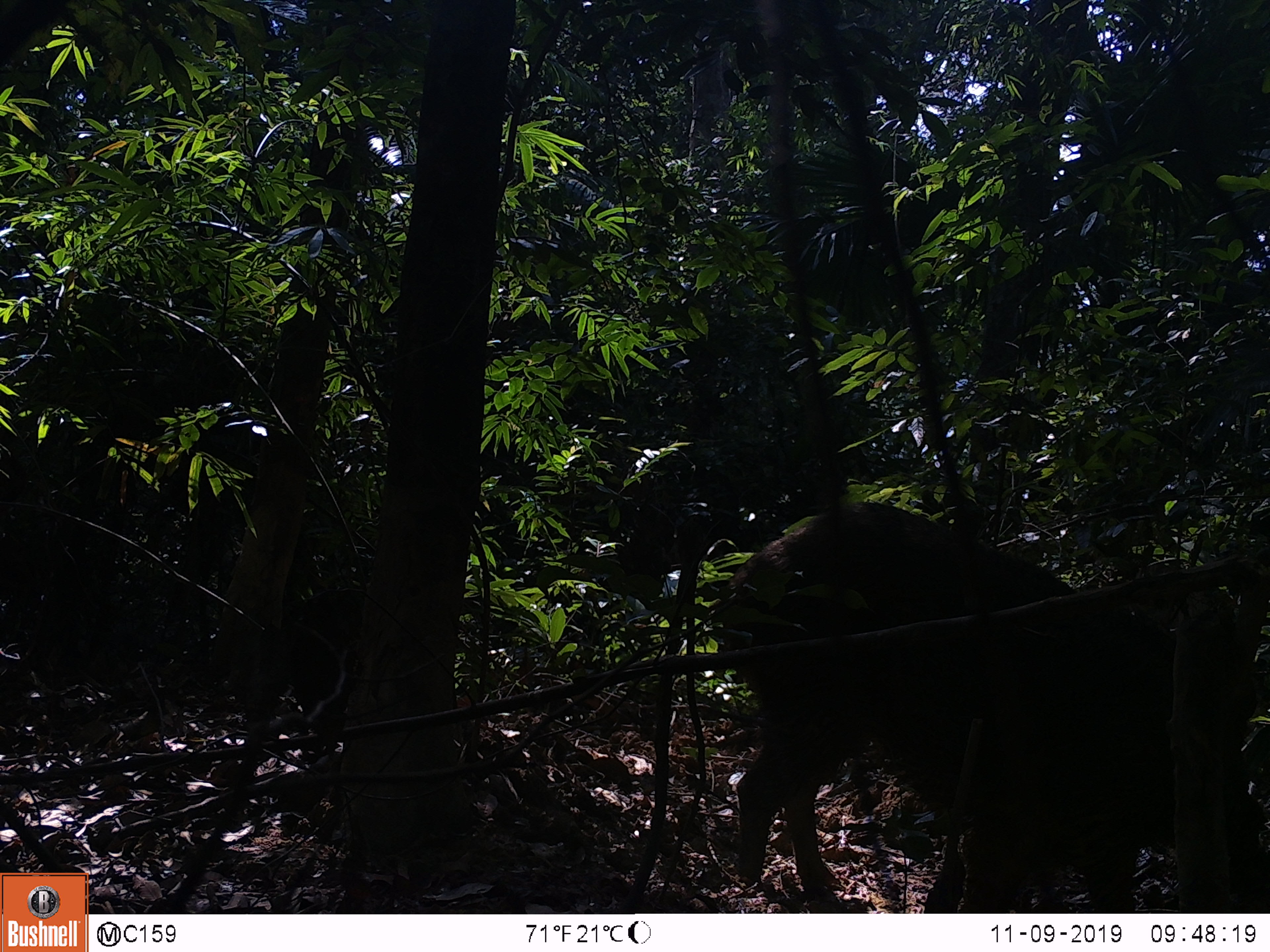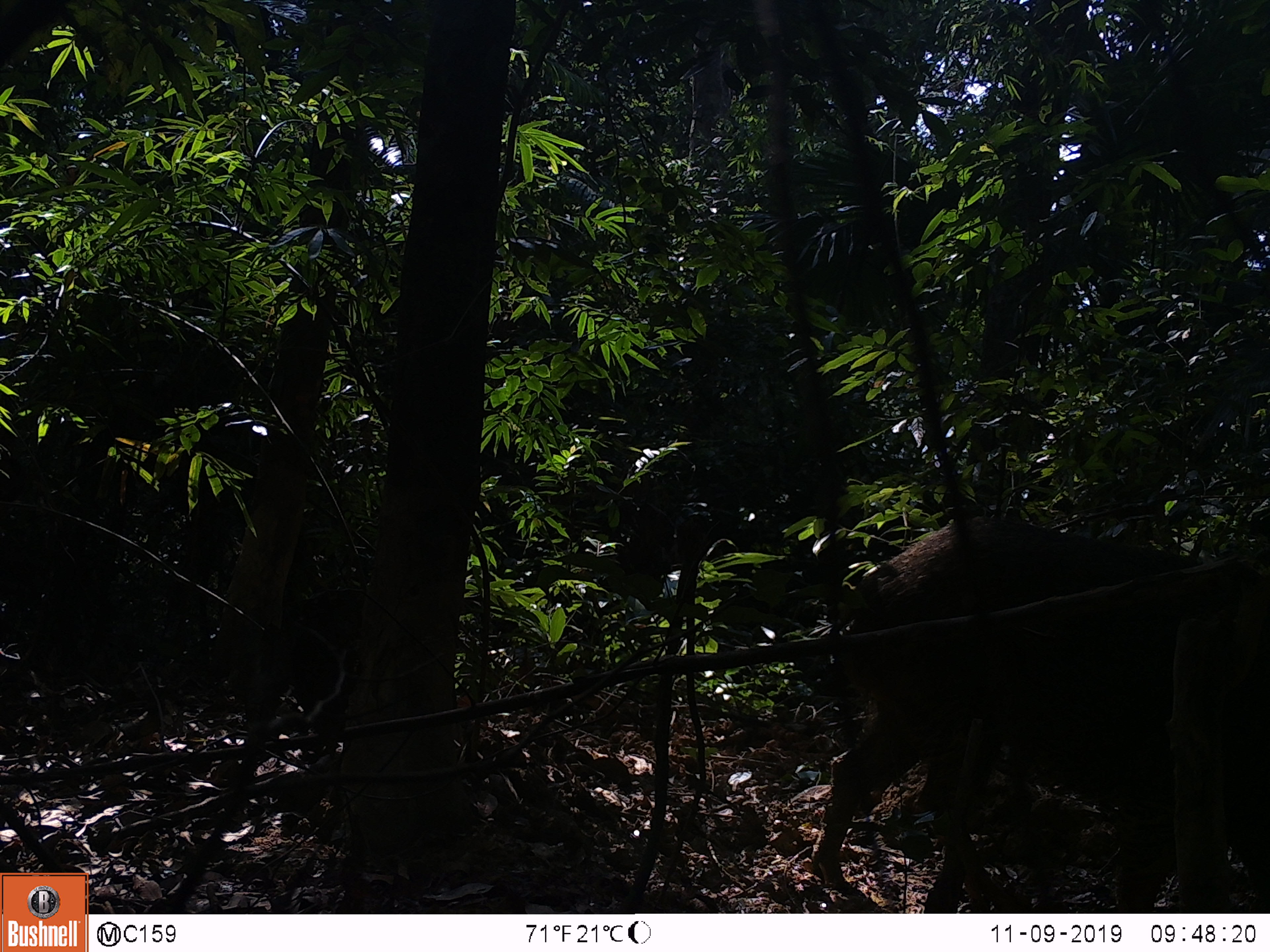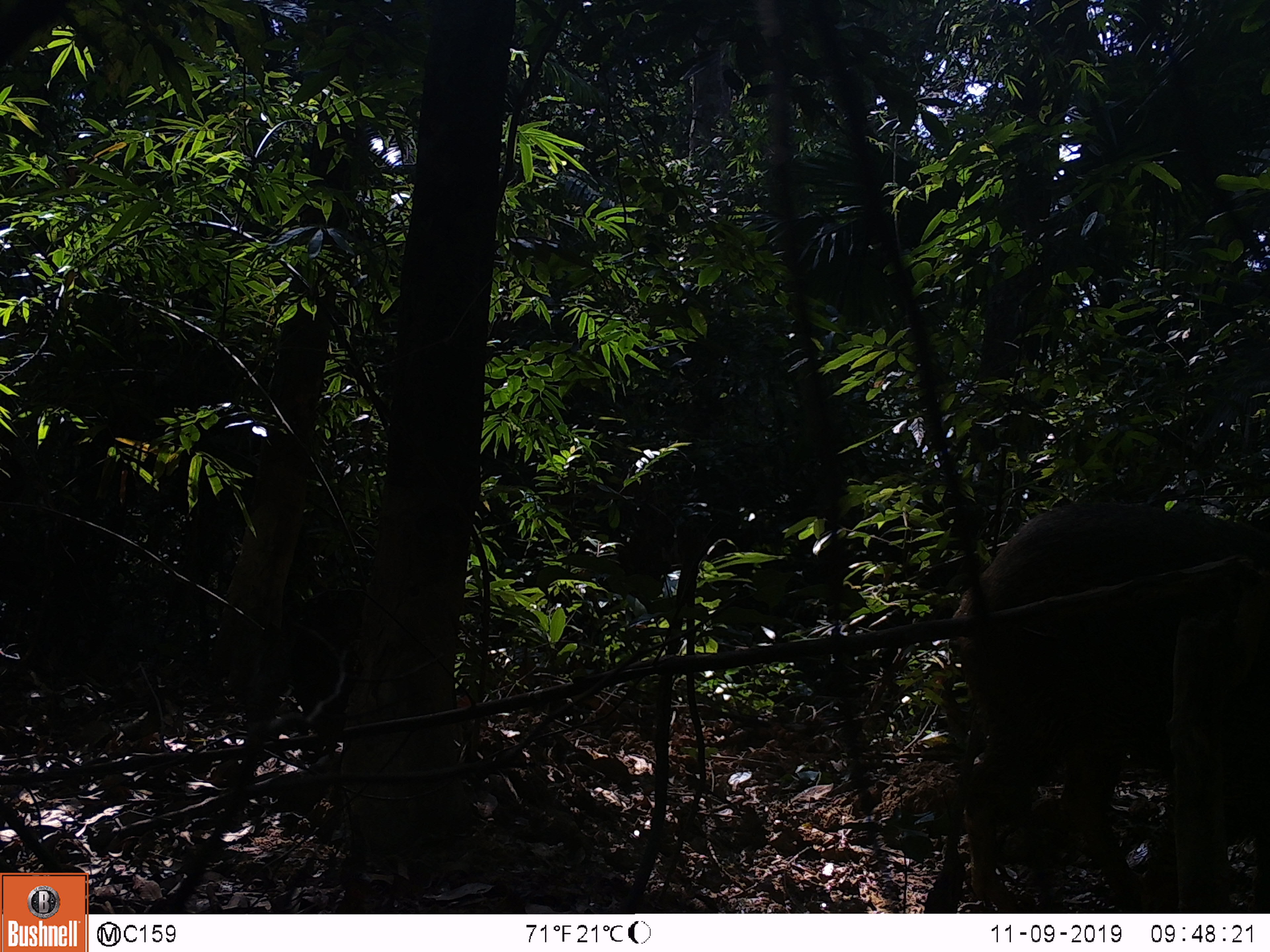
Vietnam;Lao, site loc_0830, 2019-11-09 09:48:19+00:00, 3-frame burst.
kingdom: Animalia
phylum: Chordata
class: Mammalia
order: Artiodactyla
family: Suidae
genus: Sus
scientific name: Sus scrofa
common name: eurasian wild pig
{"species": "eurasian wild pig (Sus scrofa)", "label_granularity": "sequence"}